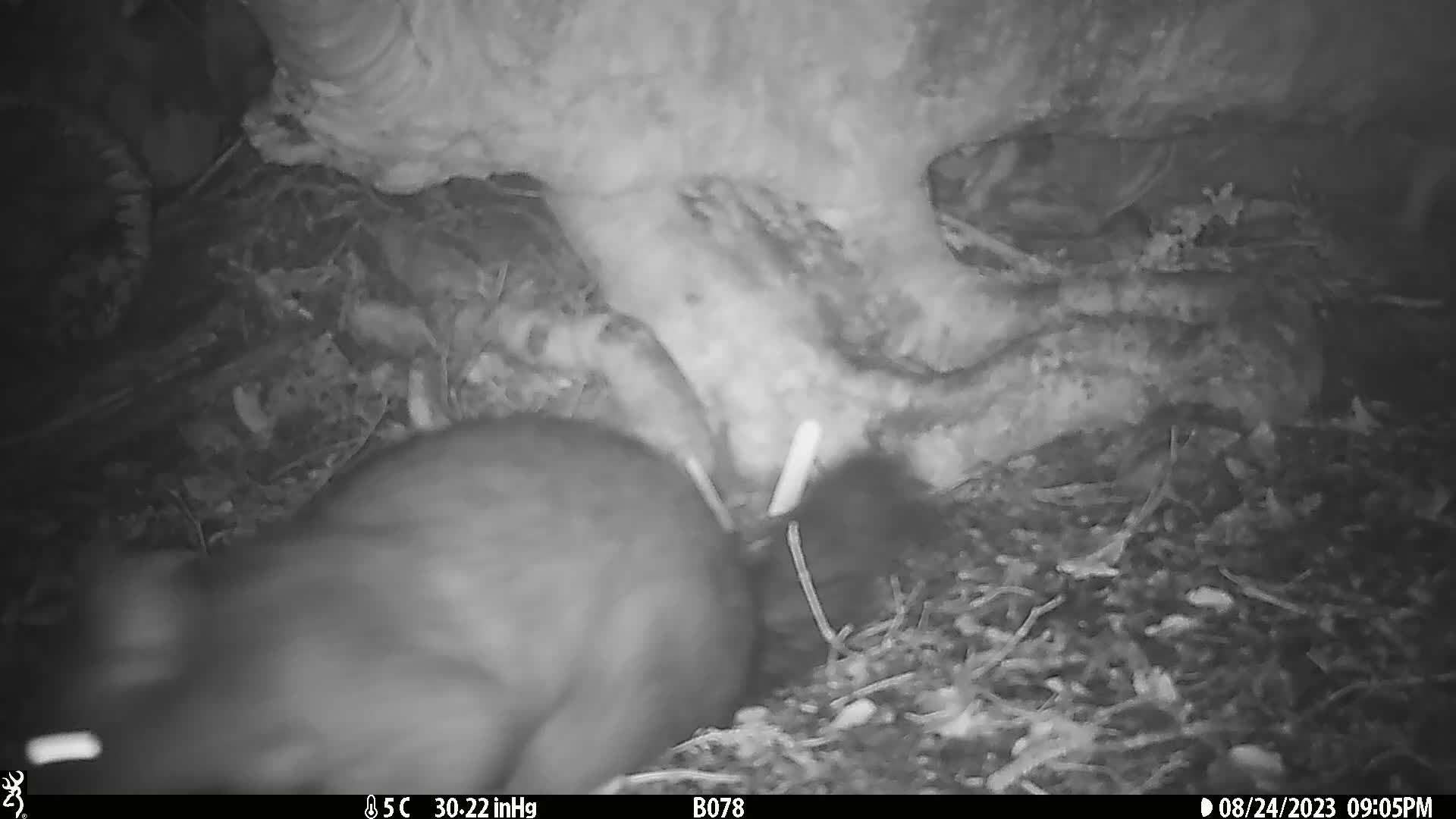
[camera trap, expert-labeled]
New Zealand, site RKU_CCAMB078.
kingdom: Animalia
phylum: Chordata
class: Mammalia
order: Diprotodontia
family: Phalangeridae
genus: Trichosurus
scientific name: Trichosurus vulpecula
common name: common brushtail possum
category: possum